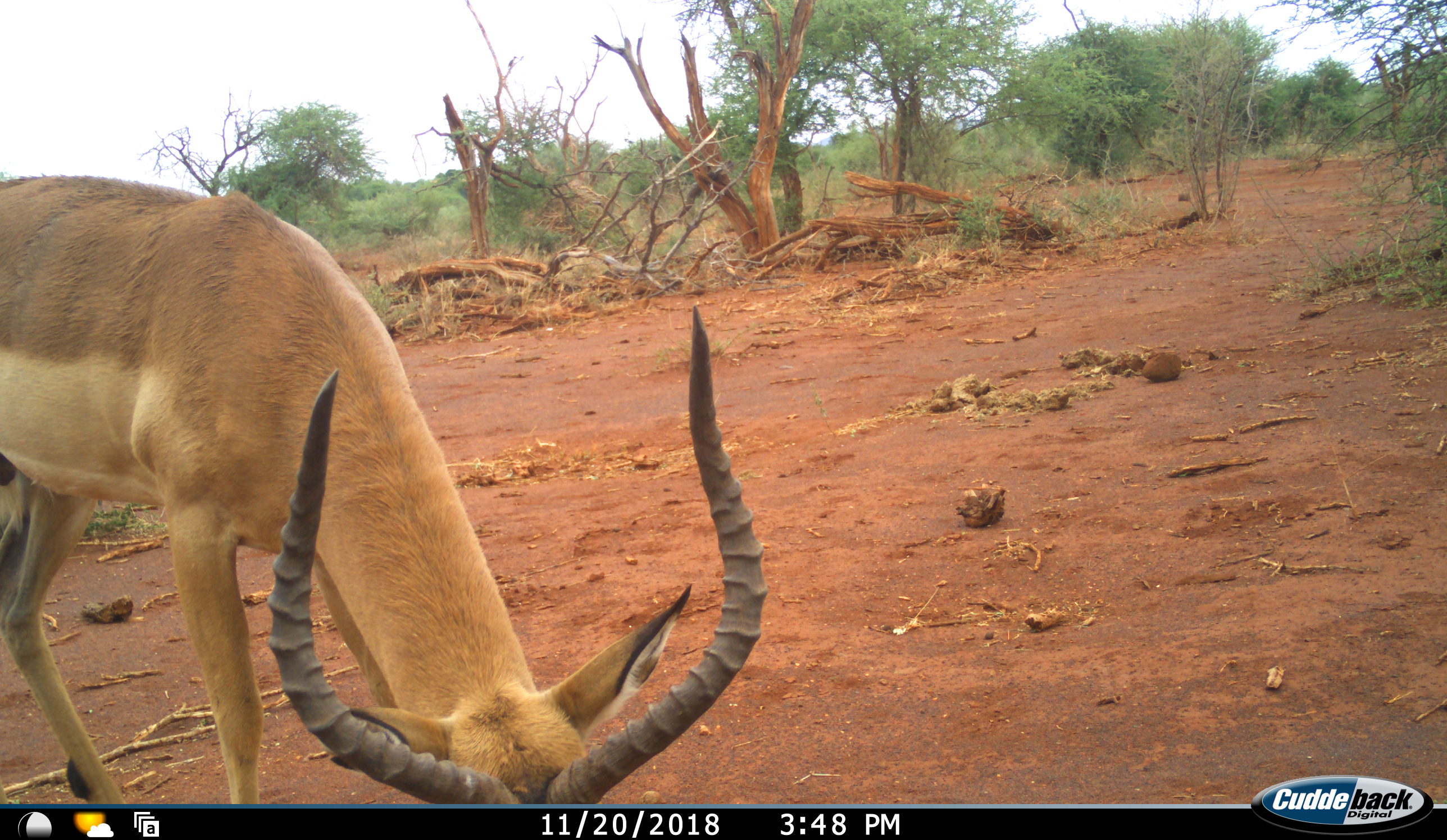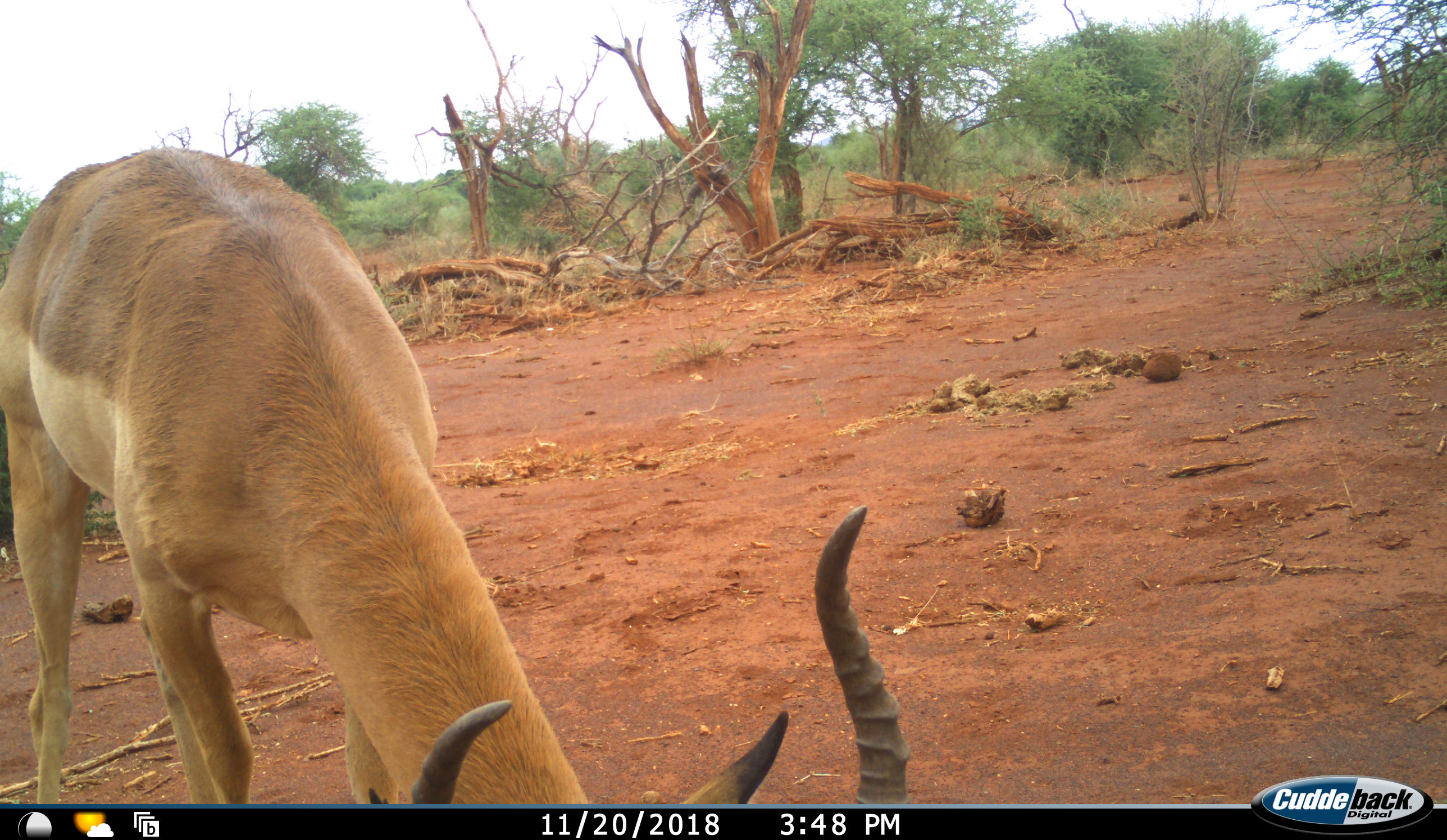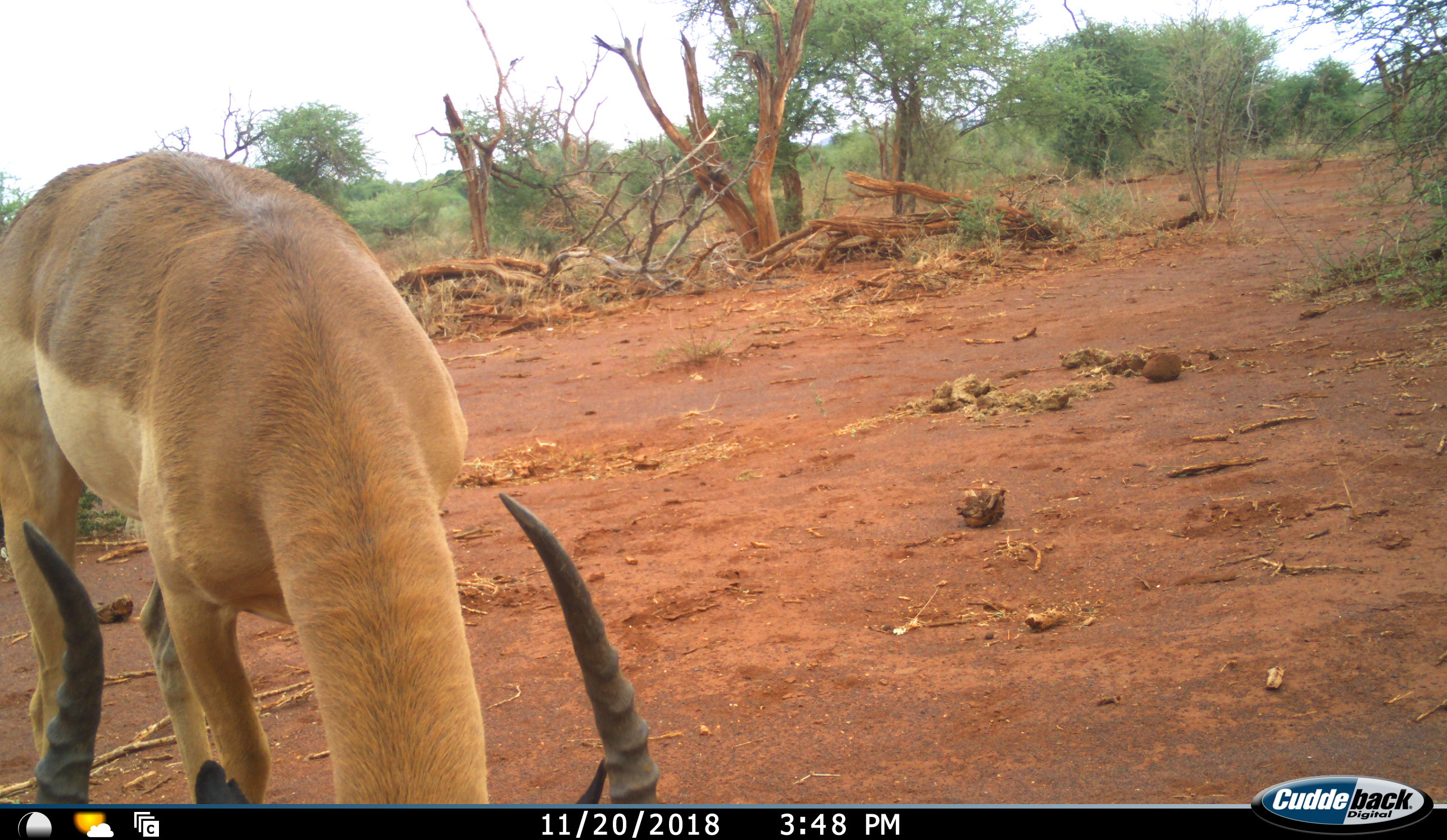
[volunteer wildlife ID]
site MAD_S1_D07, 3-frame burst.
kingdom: Animalia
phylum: Chordata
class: Mammalia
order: Artiodactyla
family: Bovidae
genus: Aepyceros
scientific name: Aepyceros melampus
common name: impala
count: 1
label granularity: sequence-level